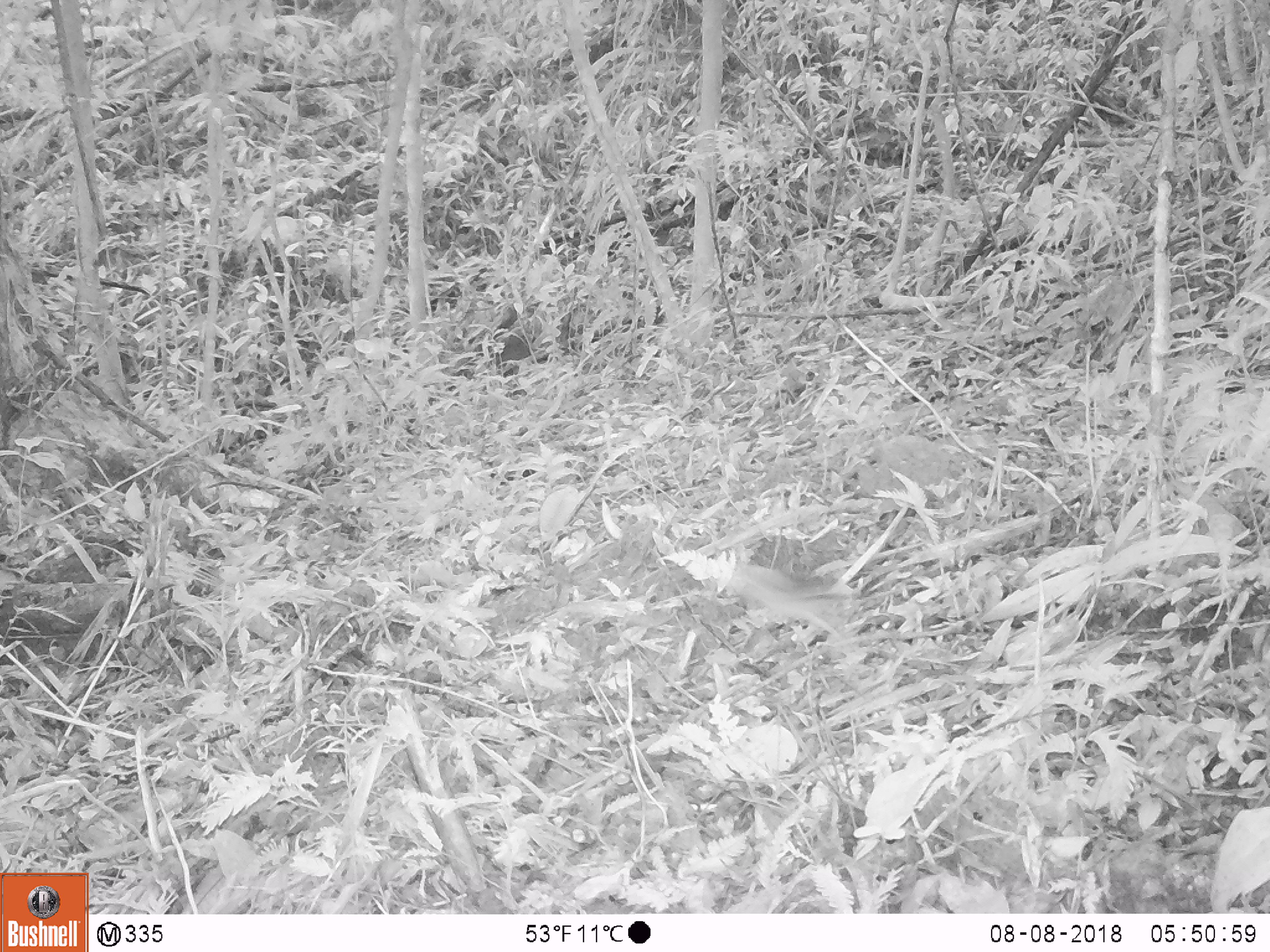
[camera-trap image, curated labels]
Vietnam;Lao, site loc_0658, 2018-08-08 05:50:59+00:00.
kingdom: Animalia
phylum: Chordata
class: Aves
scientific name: Aves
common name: bird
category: unidentified bird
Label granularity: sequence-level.